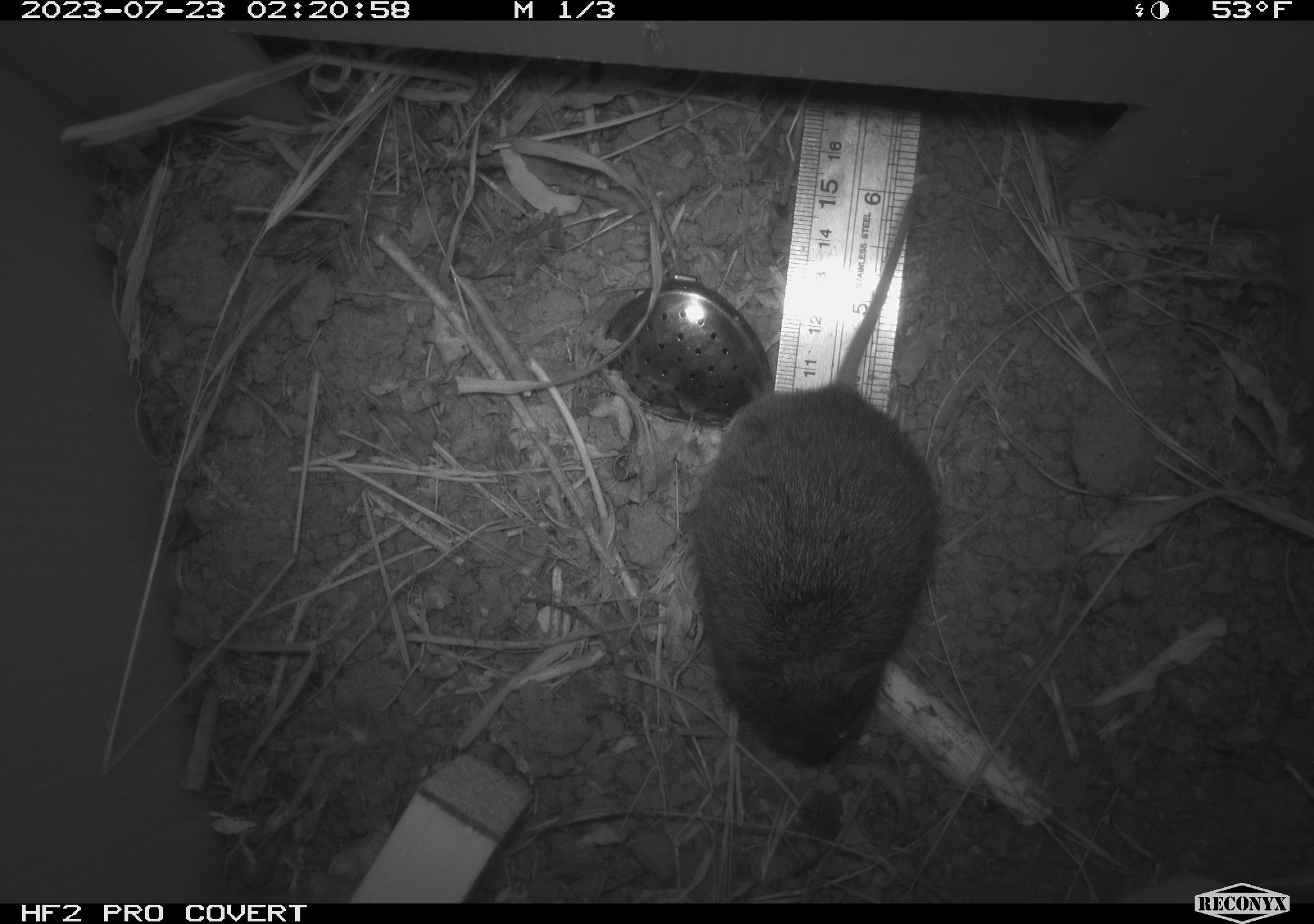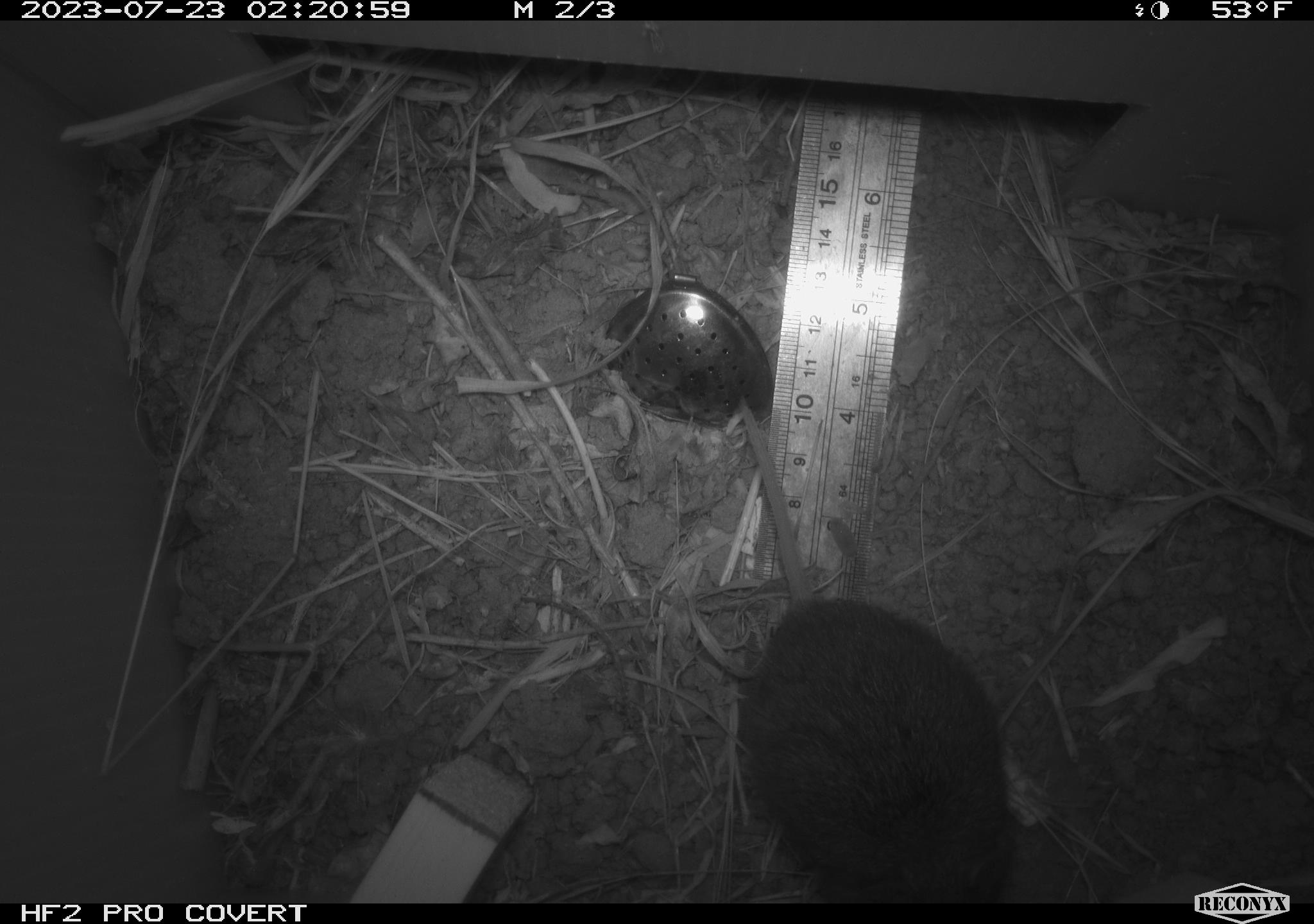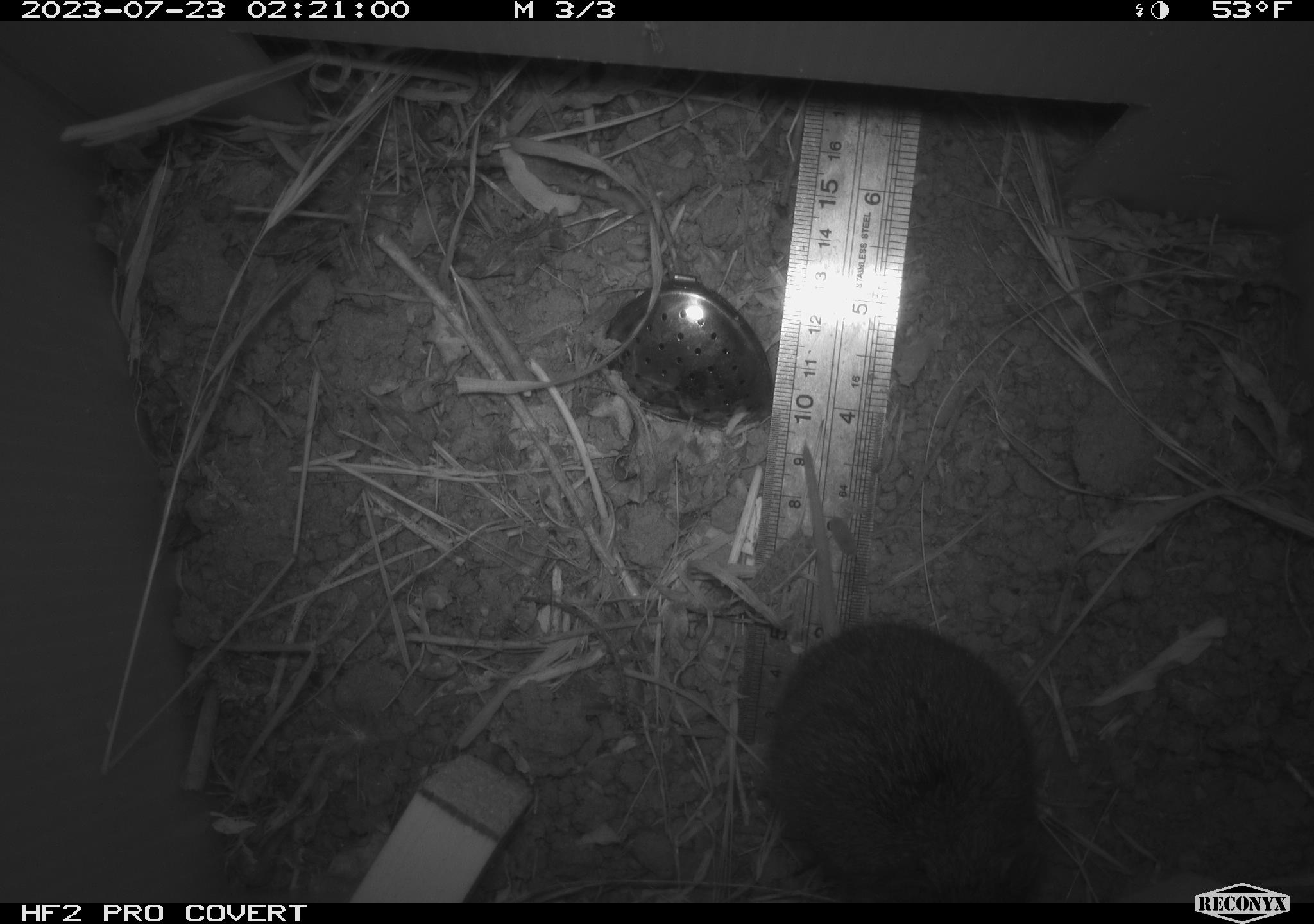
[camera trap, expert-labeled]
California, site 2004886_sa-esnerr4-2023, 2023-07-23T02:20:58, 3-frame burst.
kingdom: Animalia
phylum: Chordata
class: Mammalia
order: Rodentia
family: Cricetidae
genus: Microtus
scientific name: Microtus californicus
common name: california vole